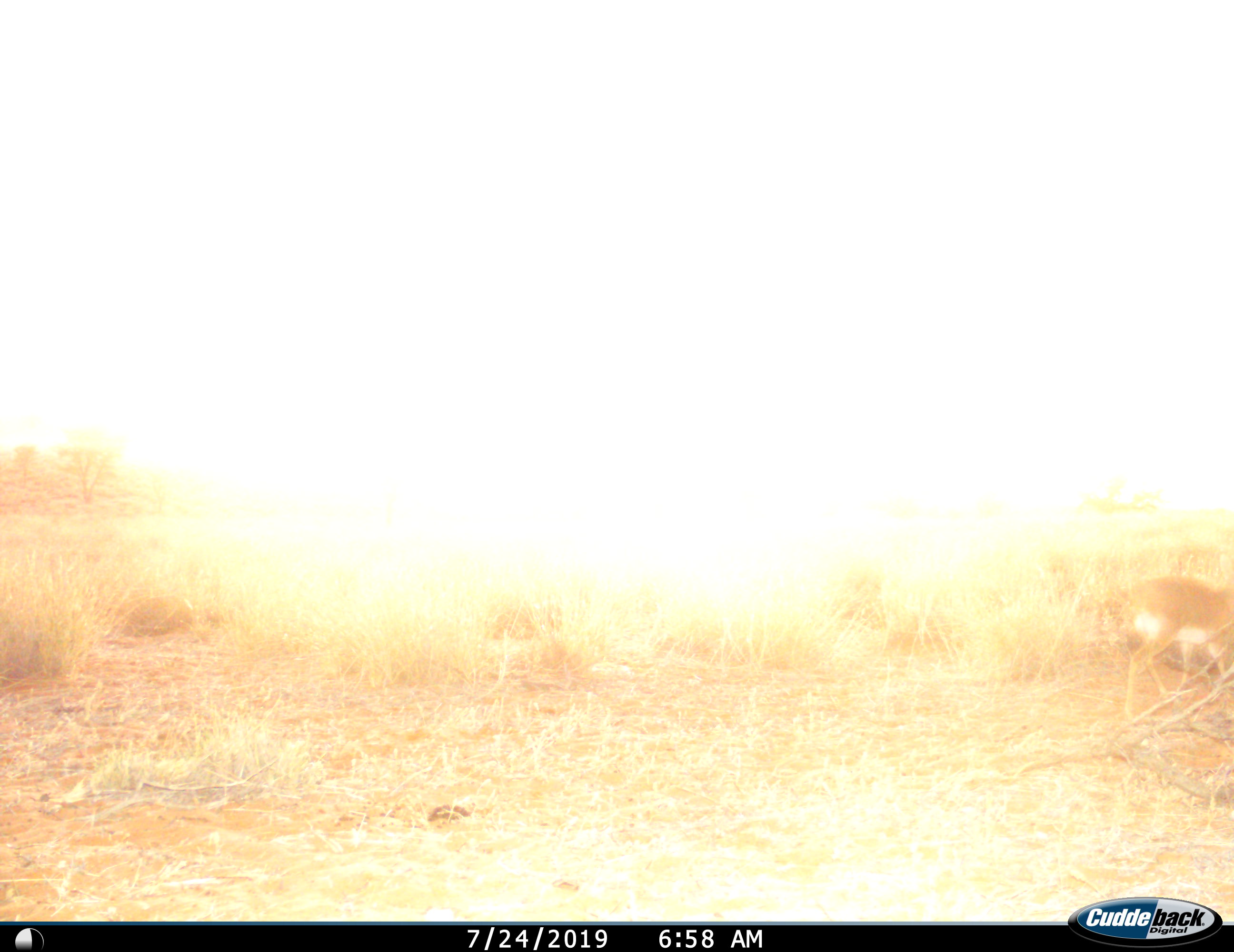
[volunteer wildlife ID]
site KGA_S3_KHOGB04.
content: unidentified animal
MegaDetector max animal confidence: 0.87